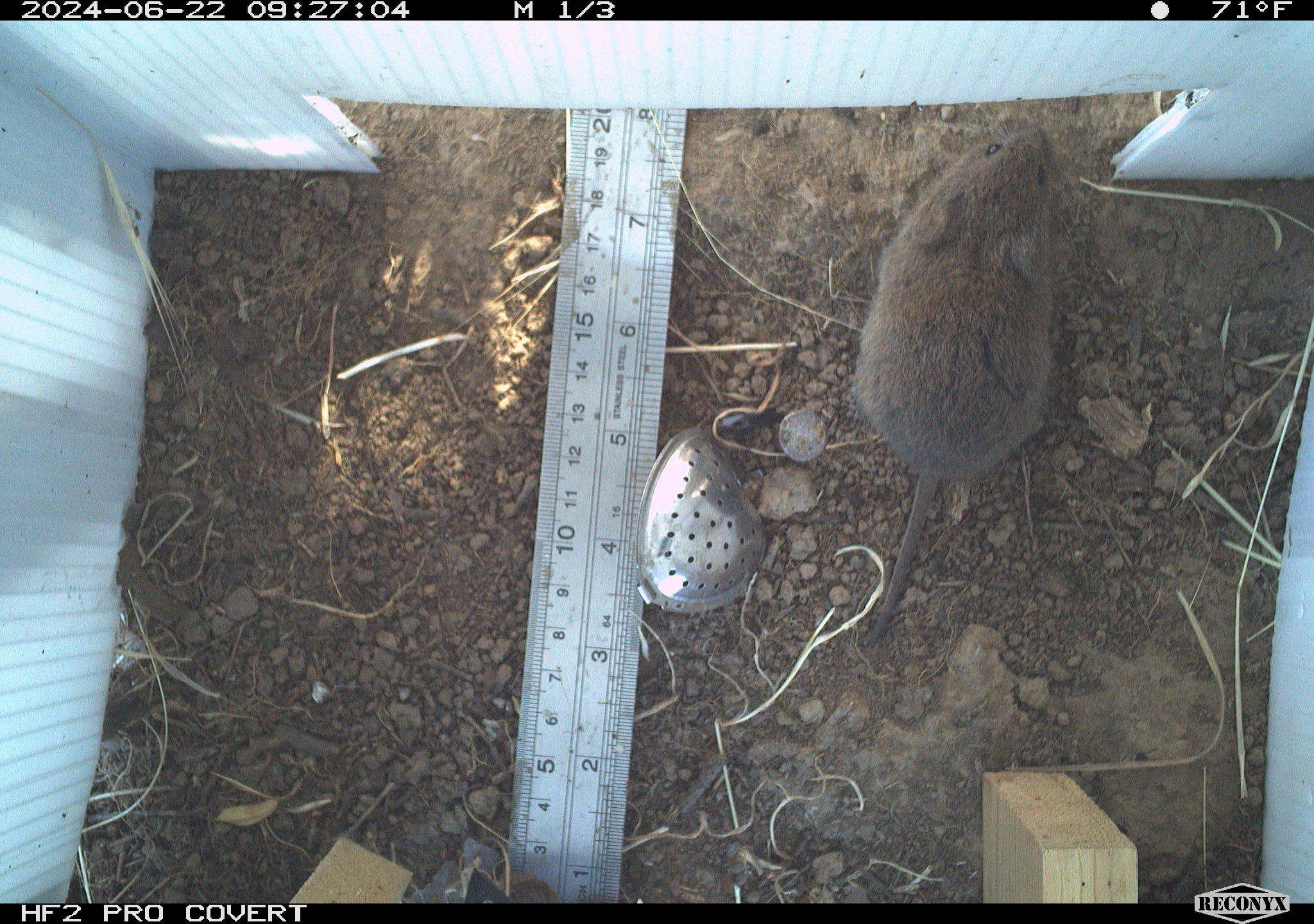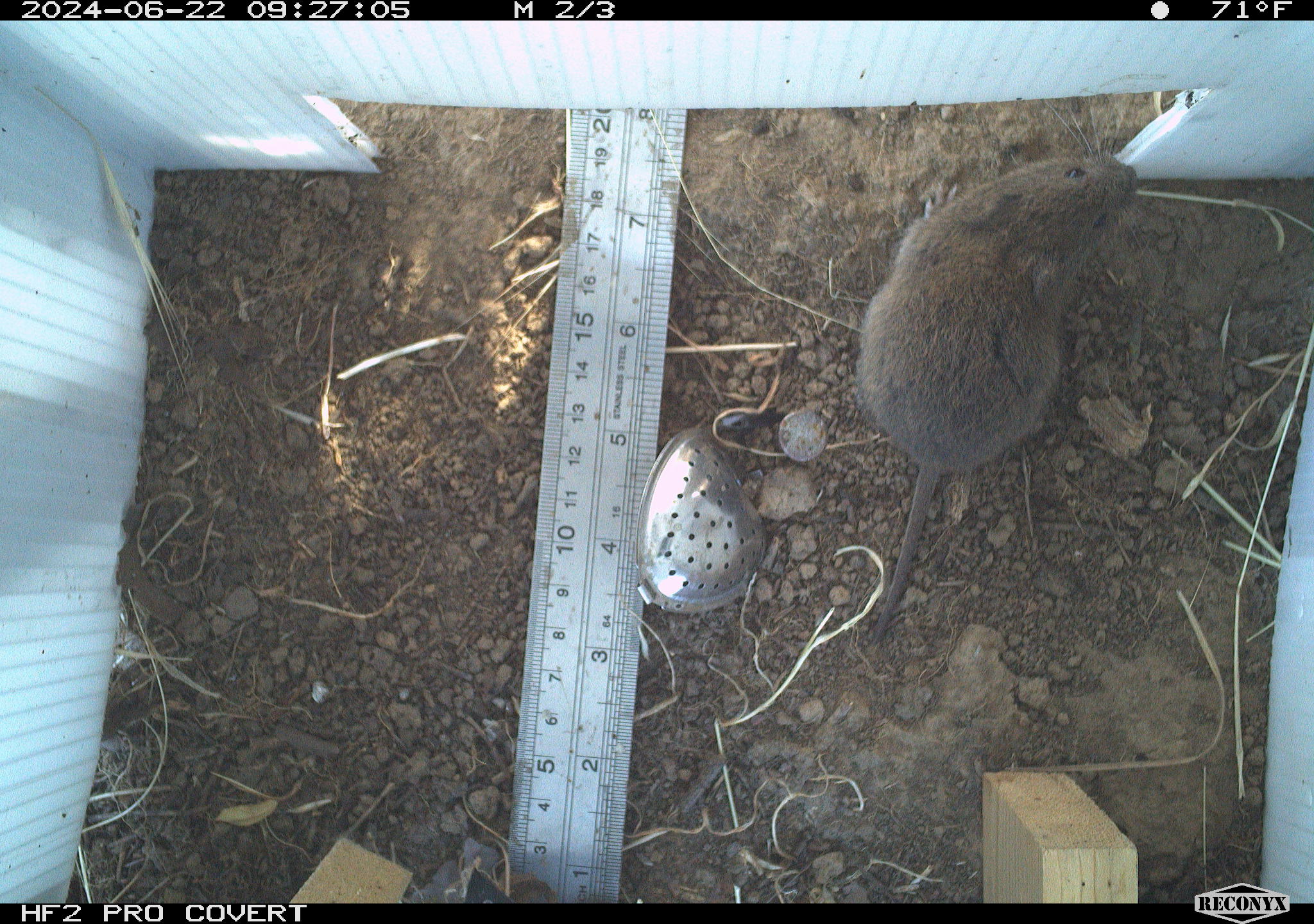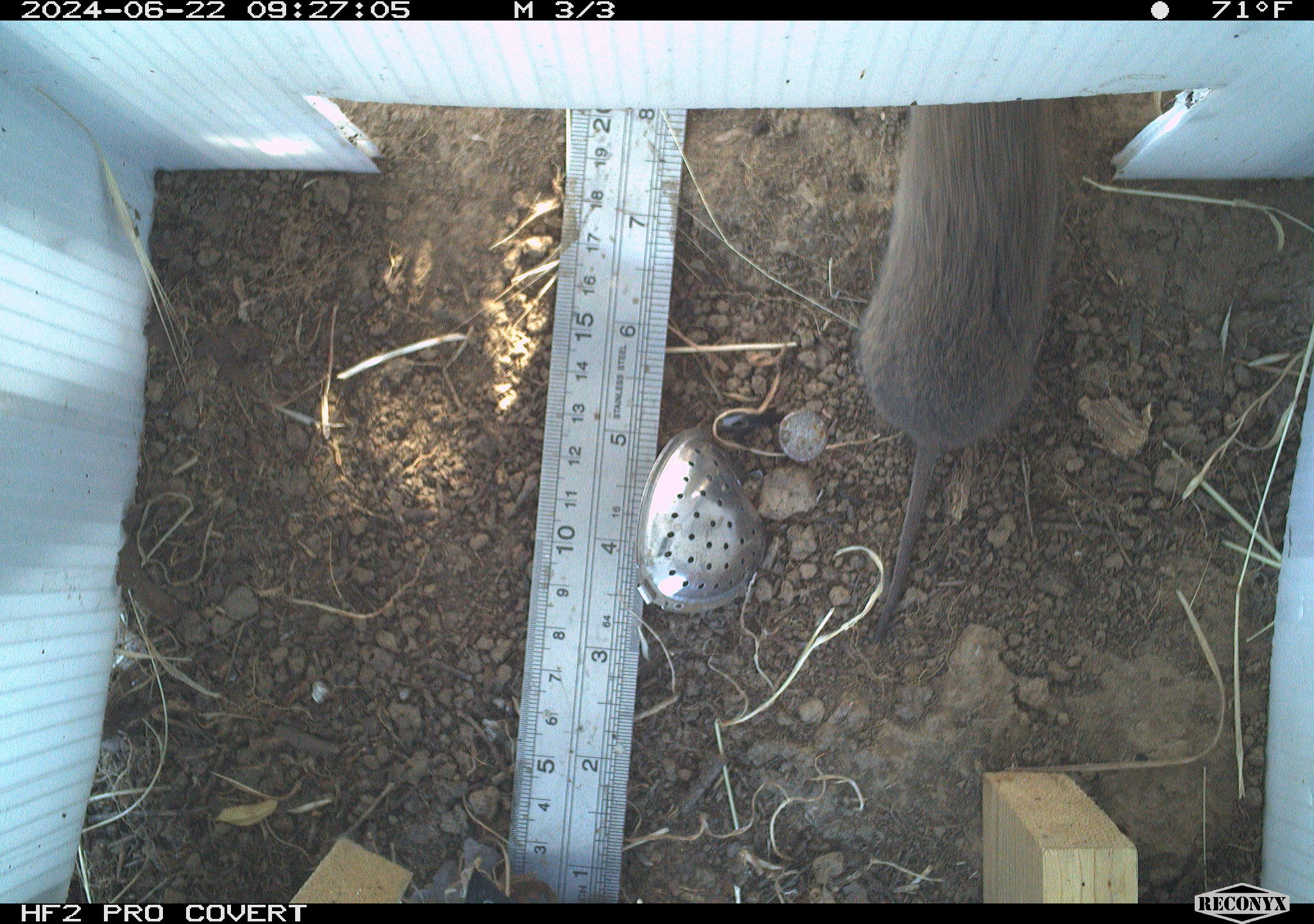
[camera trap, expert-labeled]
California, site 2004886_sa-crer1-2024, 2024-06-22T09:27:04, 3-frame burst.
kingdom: Animalia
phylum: Chordata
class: Mammalia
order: Rodentia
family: Cricetidae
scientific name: Arvicolinae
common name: voles, lemmings, and muskrats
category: arvicolinae subfamily